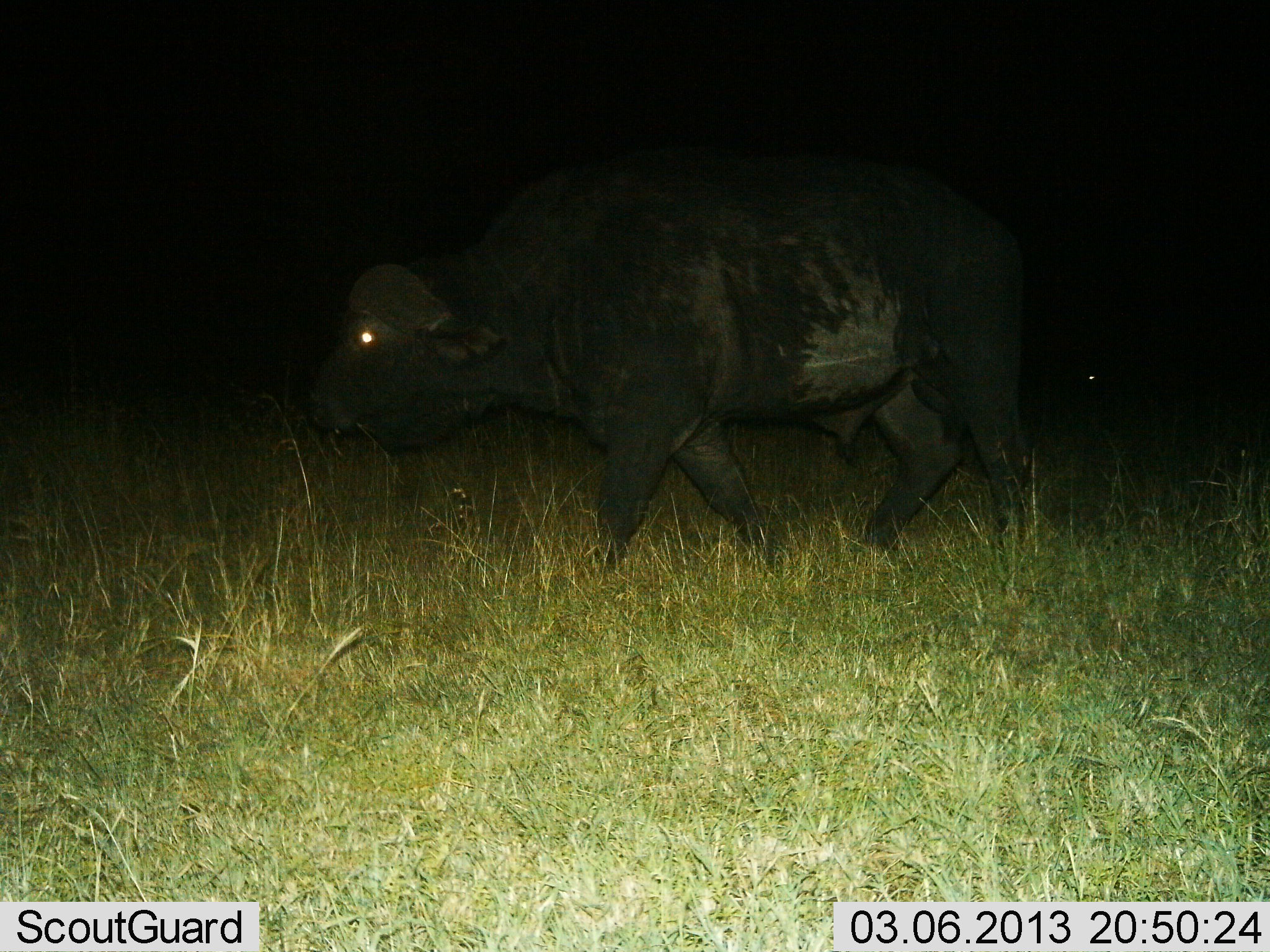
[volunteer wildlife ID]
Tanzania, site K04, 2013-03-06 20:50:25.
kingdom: Animalia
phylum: Chordata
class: Mammalia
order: Artiodactyla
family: Bovidae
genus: Syncerus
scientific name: Syncerus caffer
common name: cape buffalo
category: buffalo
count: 1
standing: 15%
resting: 0%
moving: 85%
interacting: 0%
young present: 0%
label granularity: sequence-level